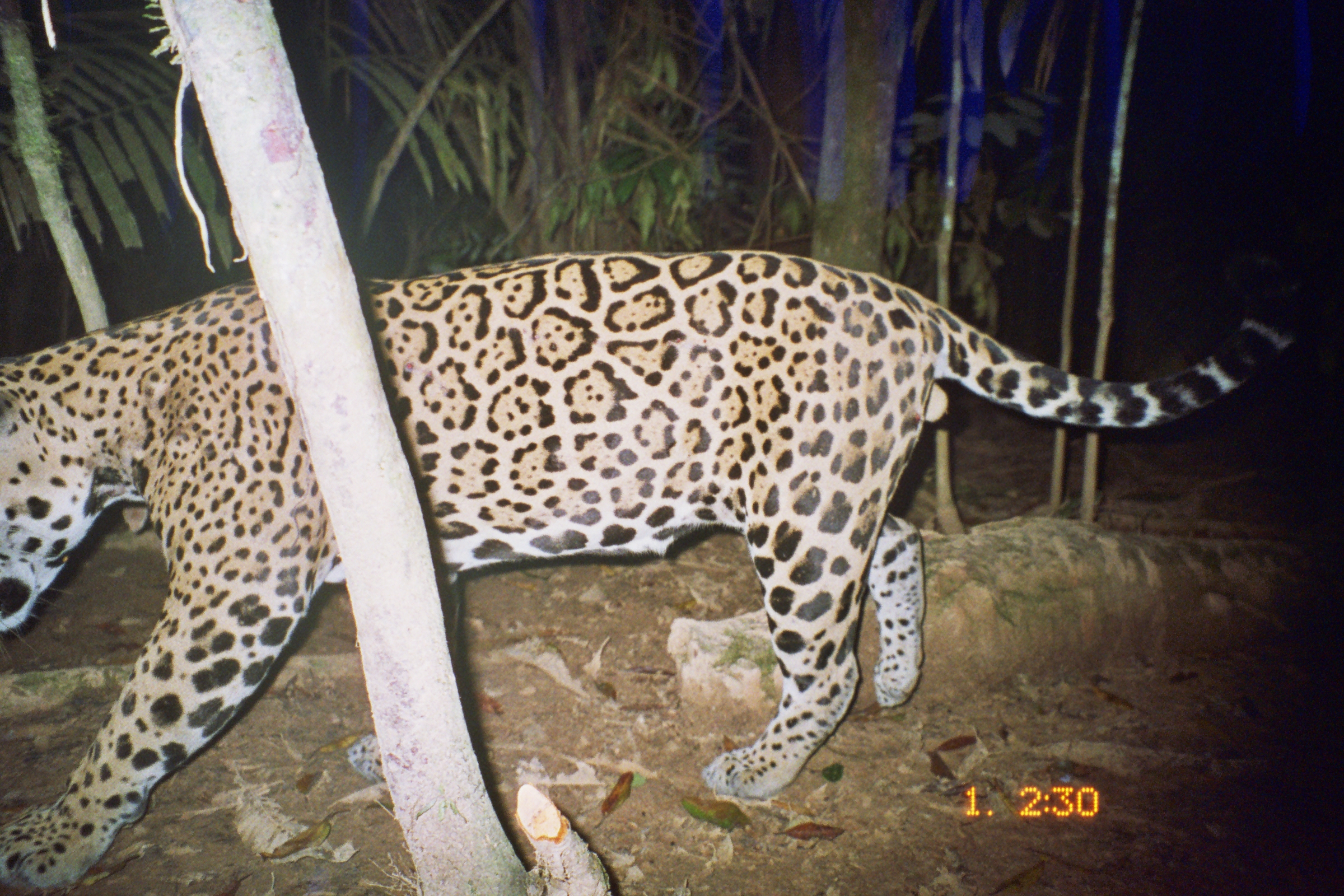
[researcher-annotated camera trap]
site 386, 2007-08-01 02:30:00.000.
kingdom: Animalia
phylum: Chordata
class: Mammalia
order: Carnivora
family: Felidae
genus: Panthera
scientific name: Panthera onca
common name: jaguar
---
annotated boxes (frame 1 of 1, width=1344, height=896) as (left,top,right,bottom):
panthera onca: (0,249,1302,896)